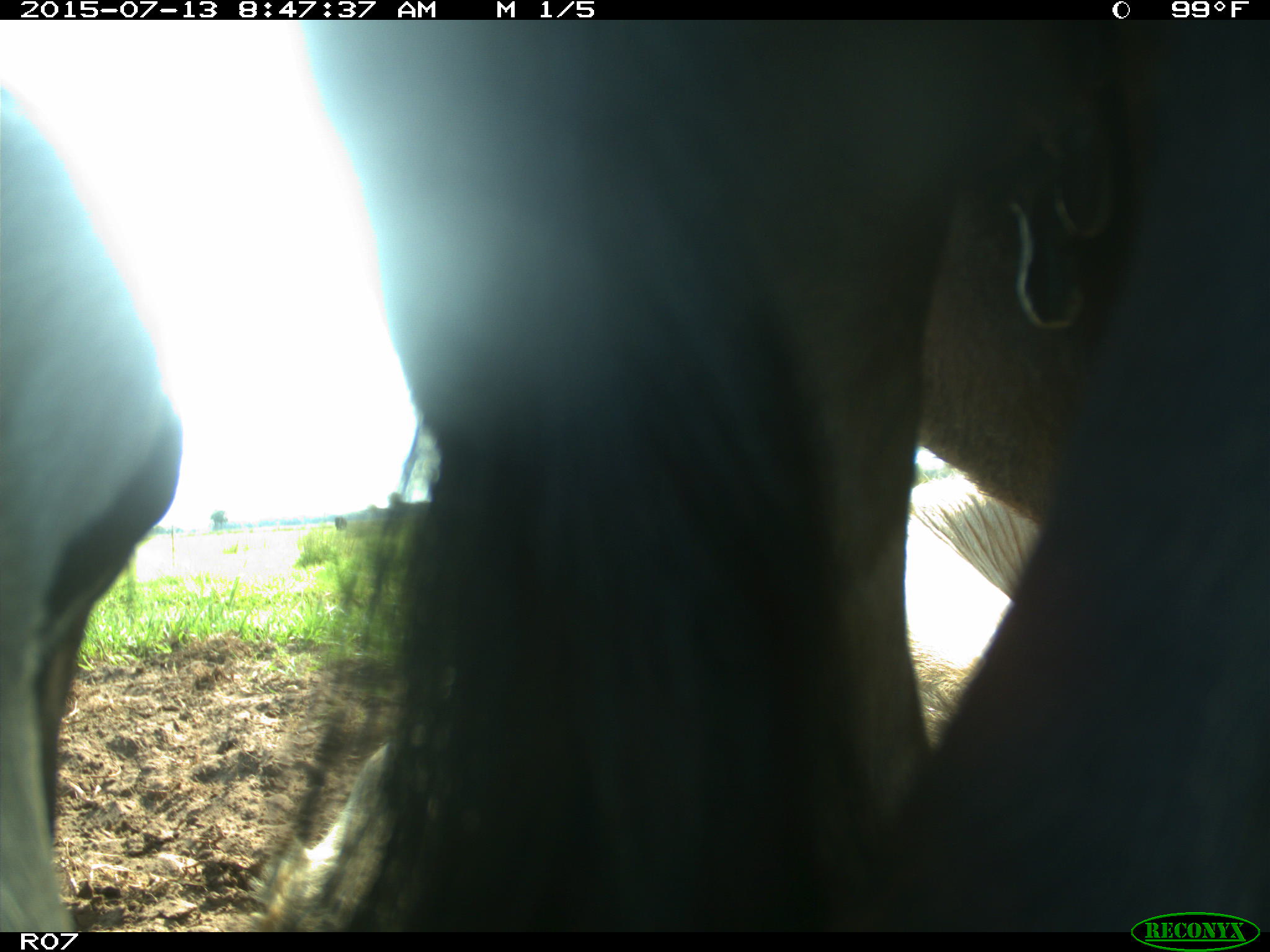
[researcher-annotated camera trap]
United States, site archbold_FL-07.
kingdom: Animalia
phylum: Chordata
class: Mammalia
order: Artiodactyla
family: Bovidae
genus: Bos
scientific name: Bos taurus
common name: domestic cow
Bos taurus (domestic cow).